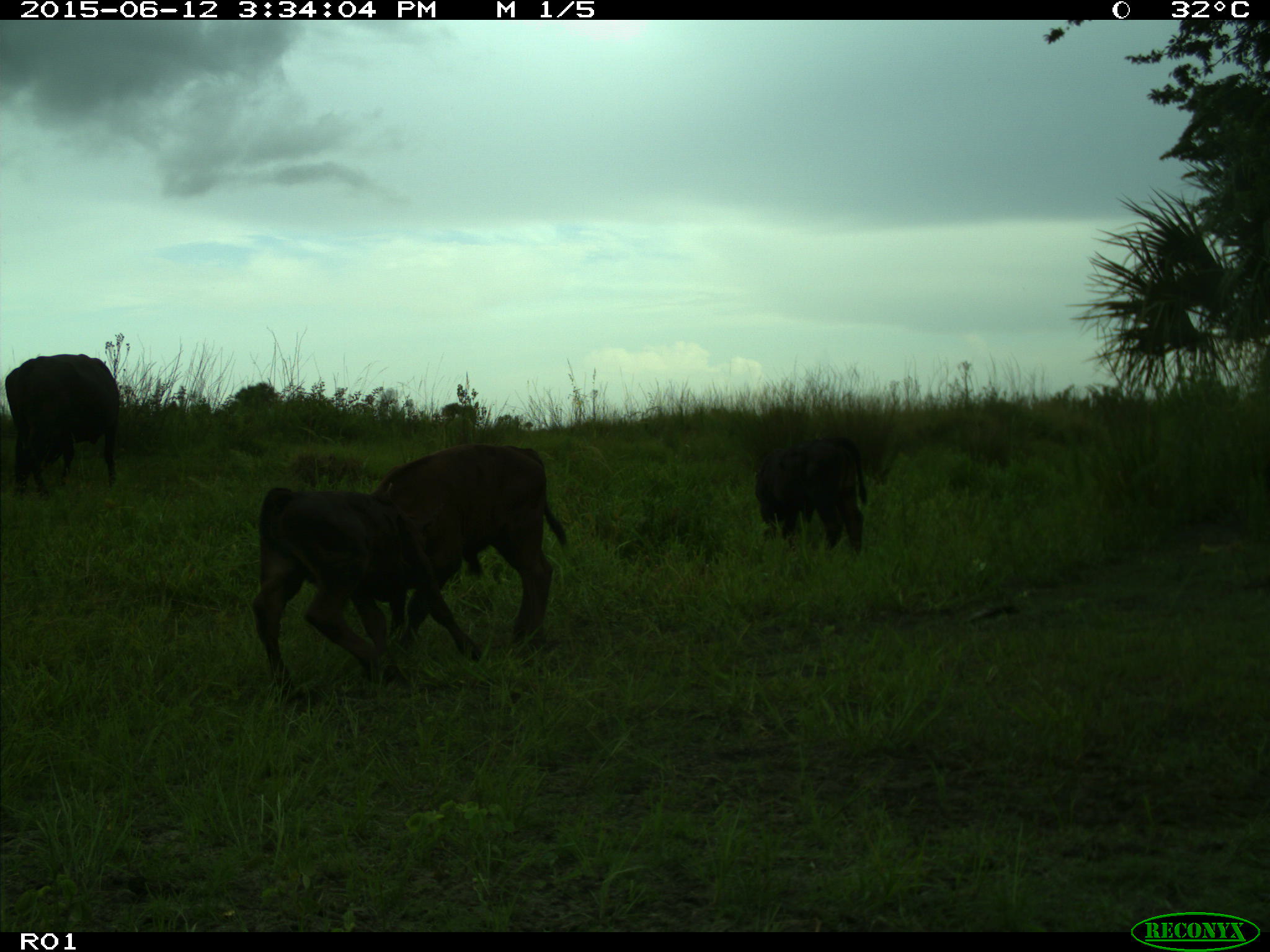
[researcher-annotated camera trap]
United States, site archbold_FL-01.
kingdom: Animalia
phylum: Chordata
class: Mammalia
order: Artiodactyla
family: Bovidae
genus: Bos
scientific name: Bos taurus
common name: domestic cow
Bos taurus (domestic cow).